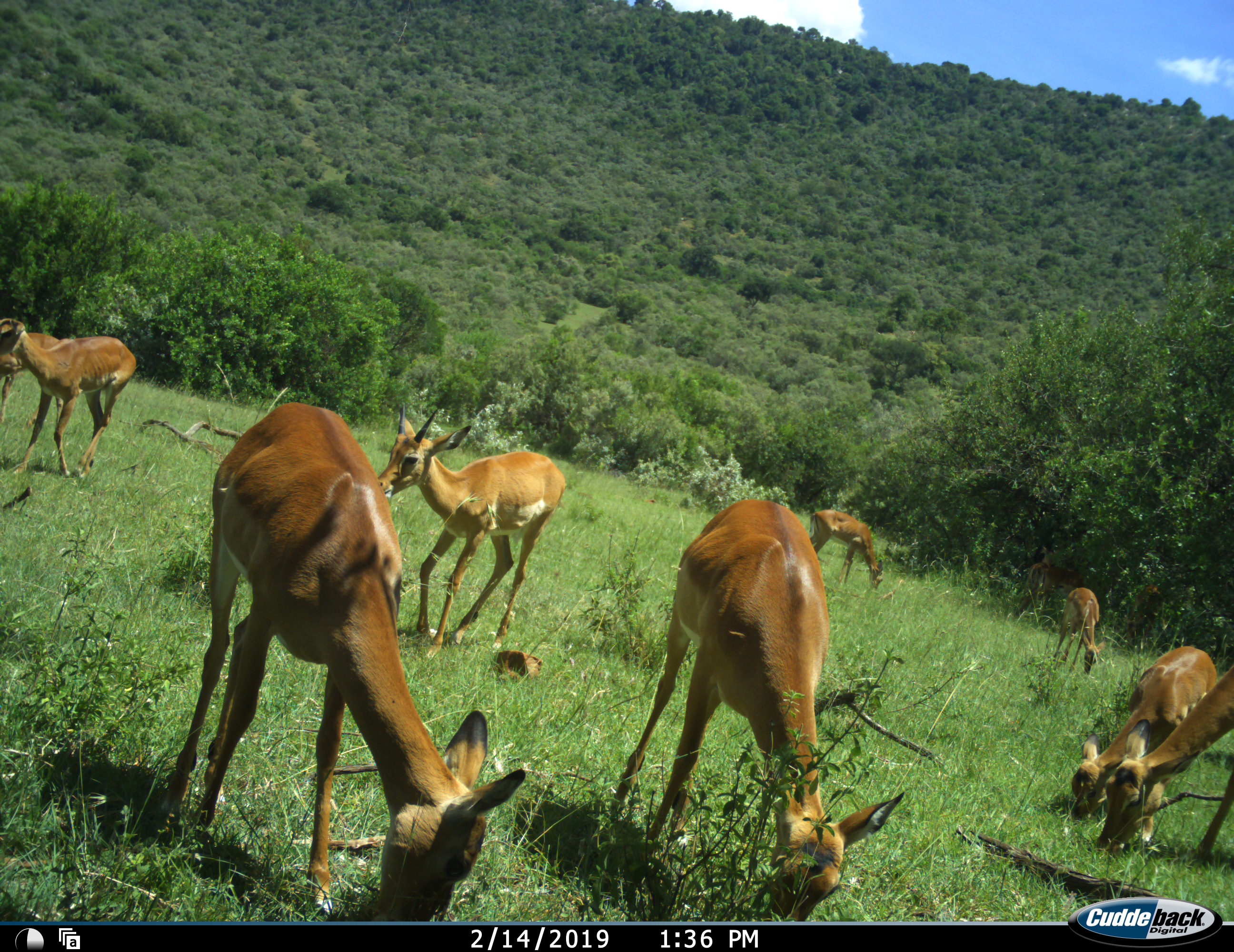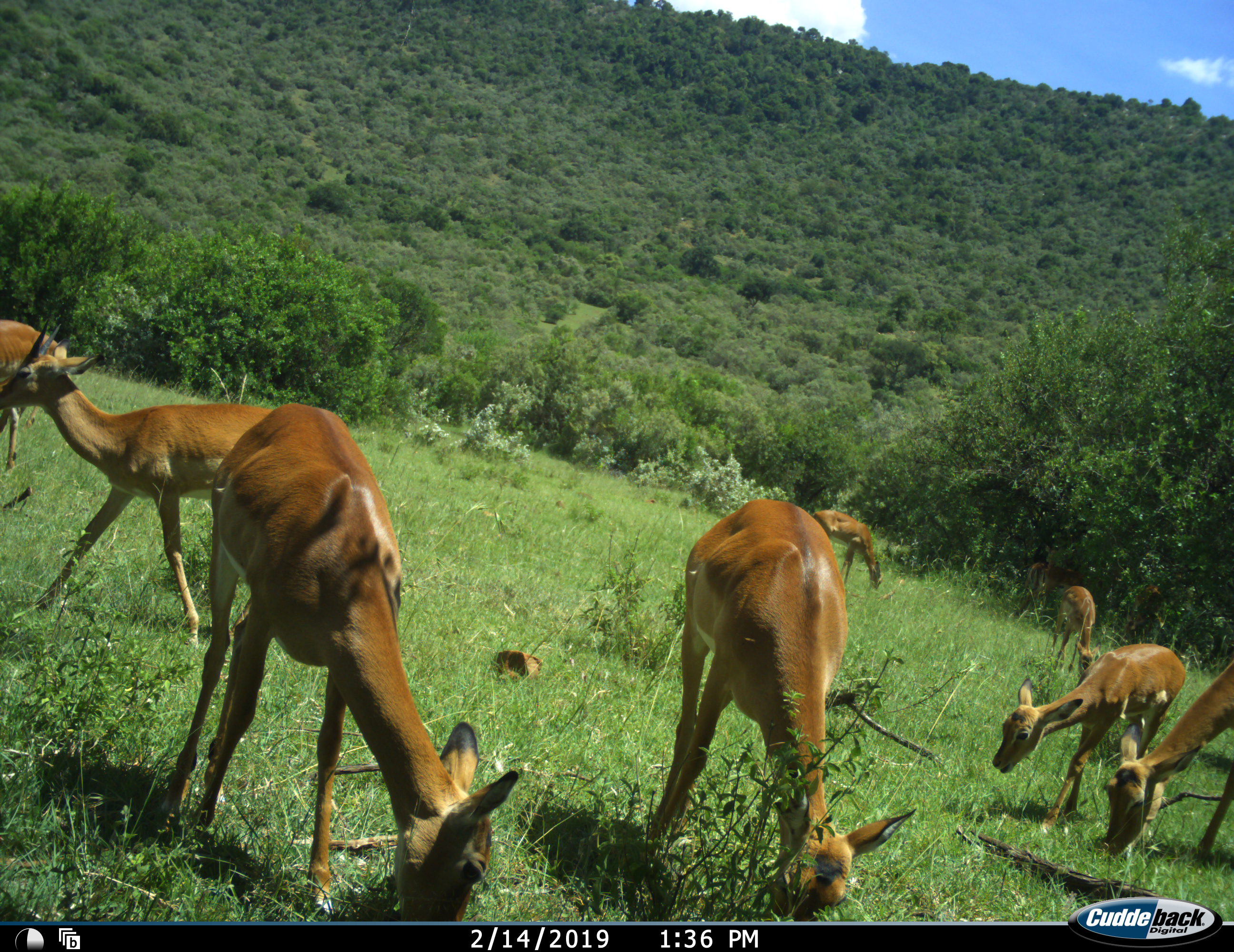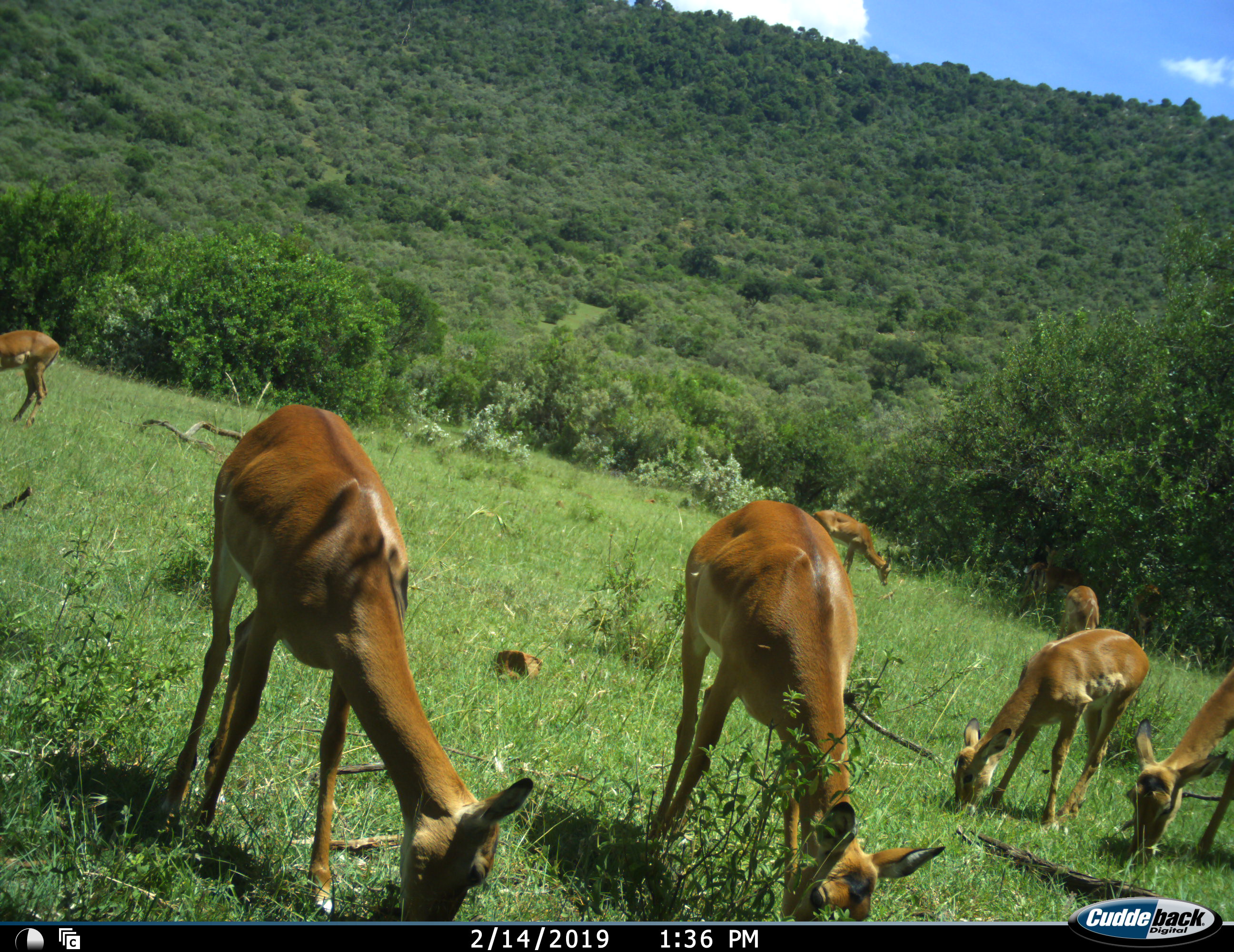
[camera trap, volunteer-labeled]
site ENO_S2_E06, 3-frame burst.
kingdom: Animalia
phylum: Chordata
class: Mammalia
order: Artiodactyla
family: Bovidae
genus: Aepyceros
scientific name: Aepyceros melampus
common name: impala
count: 8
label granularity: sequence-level